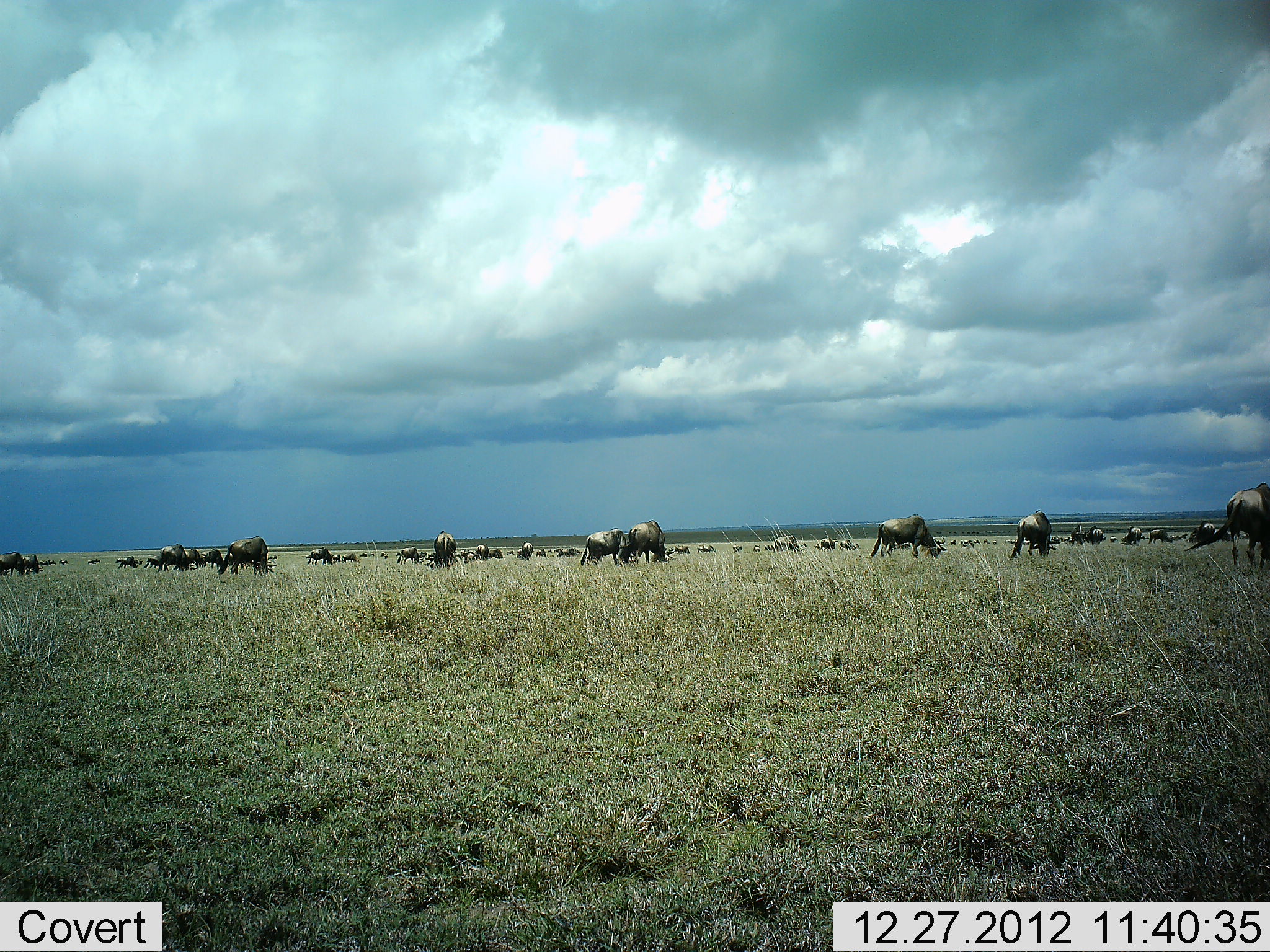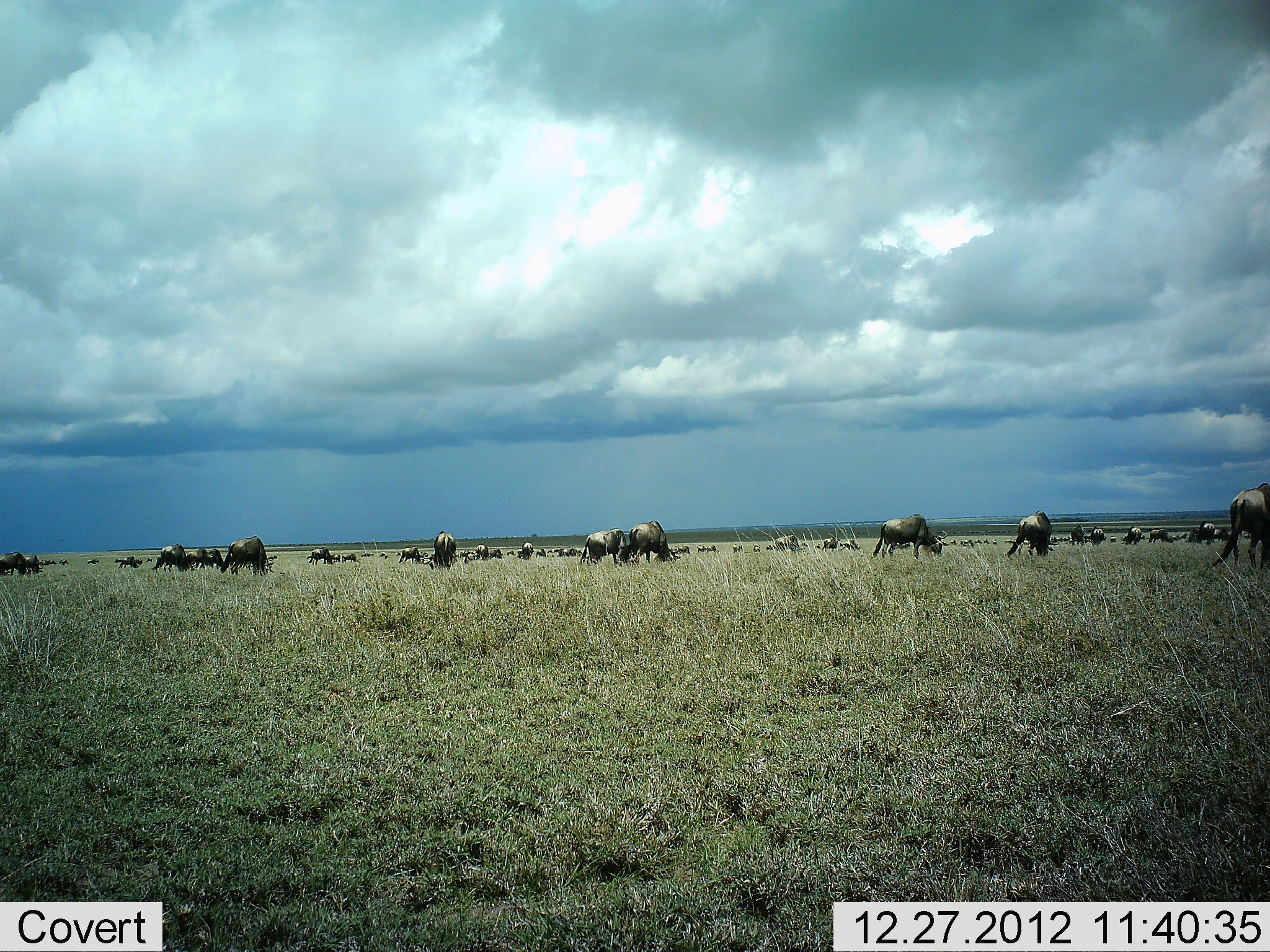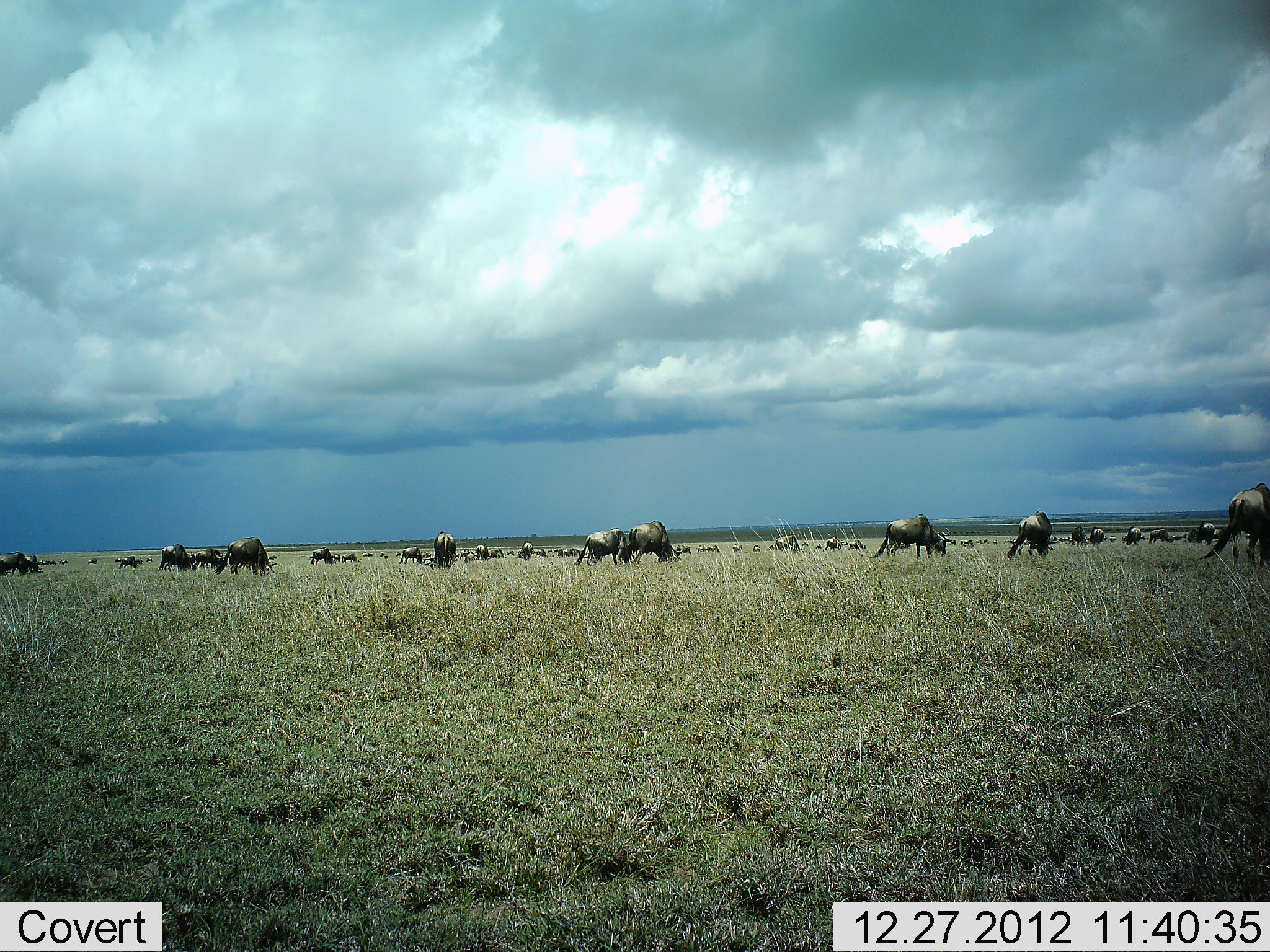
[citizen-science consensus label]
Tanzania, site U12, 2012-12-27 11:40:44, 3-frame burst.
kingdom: Animalia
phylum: Chordata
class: Mammalia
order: Artiodactyla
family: Bovidae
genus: Connochaetes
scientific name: Connochaetes taurinus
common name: blue wildebeest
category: wildebeest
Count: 51+.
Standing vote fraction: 40%.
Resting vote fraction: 10%.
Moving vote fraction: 40%.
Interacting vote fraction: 10%.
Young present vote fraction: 10%.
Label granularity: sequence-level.